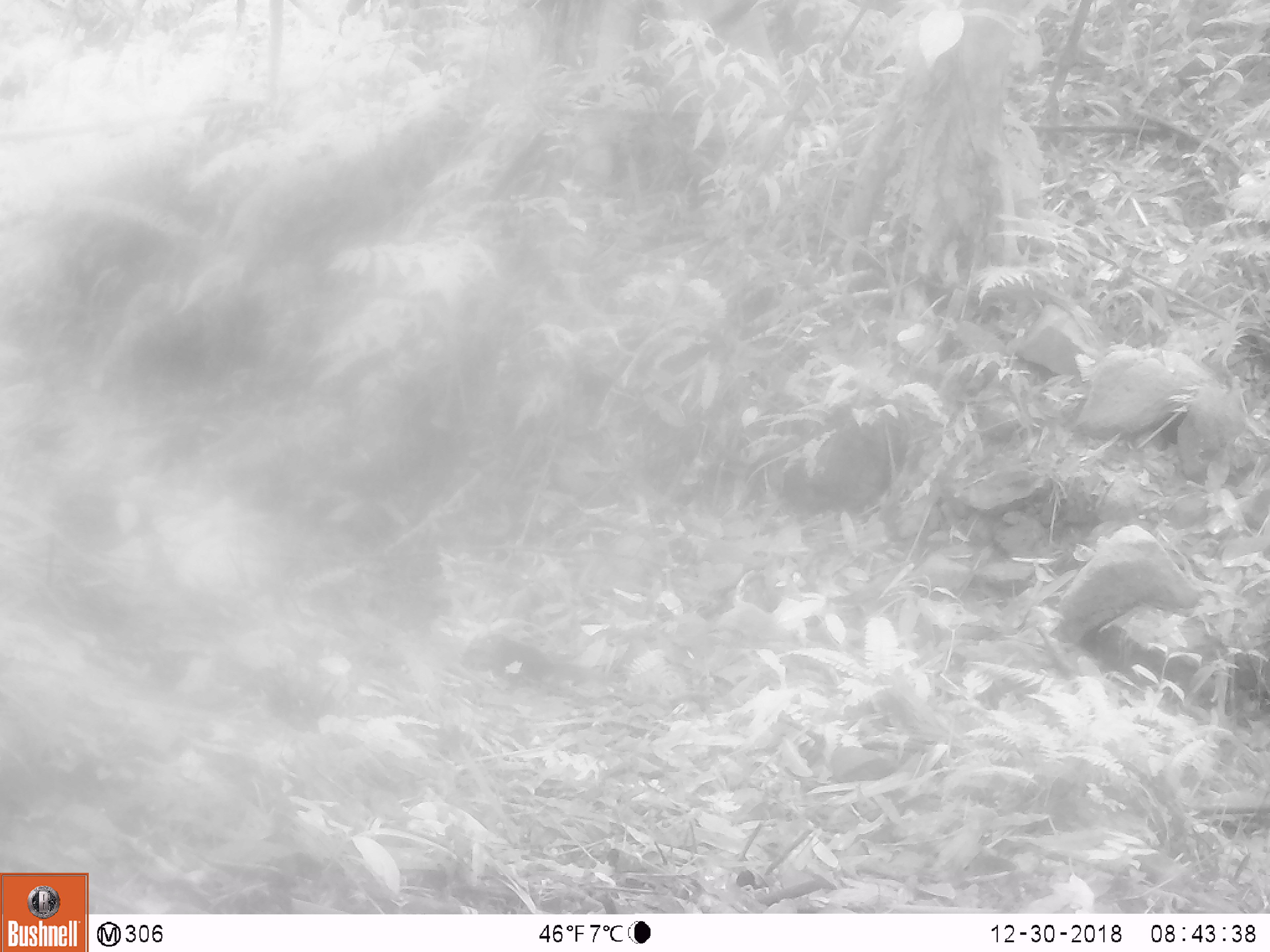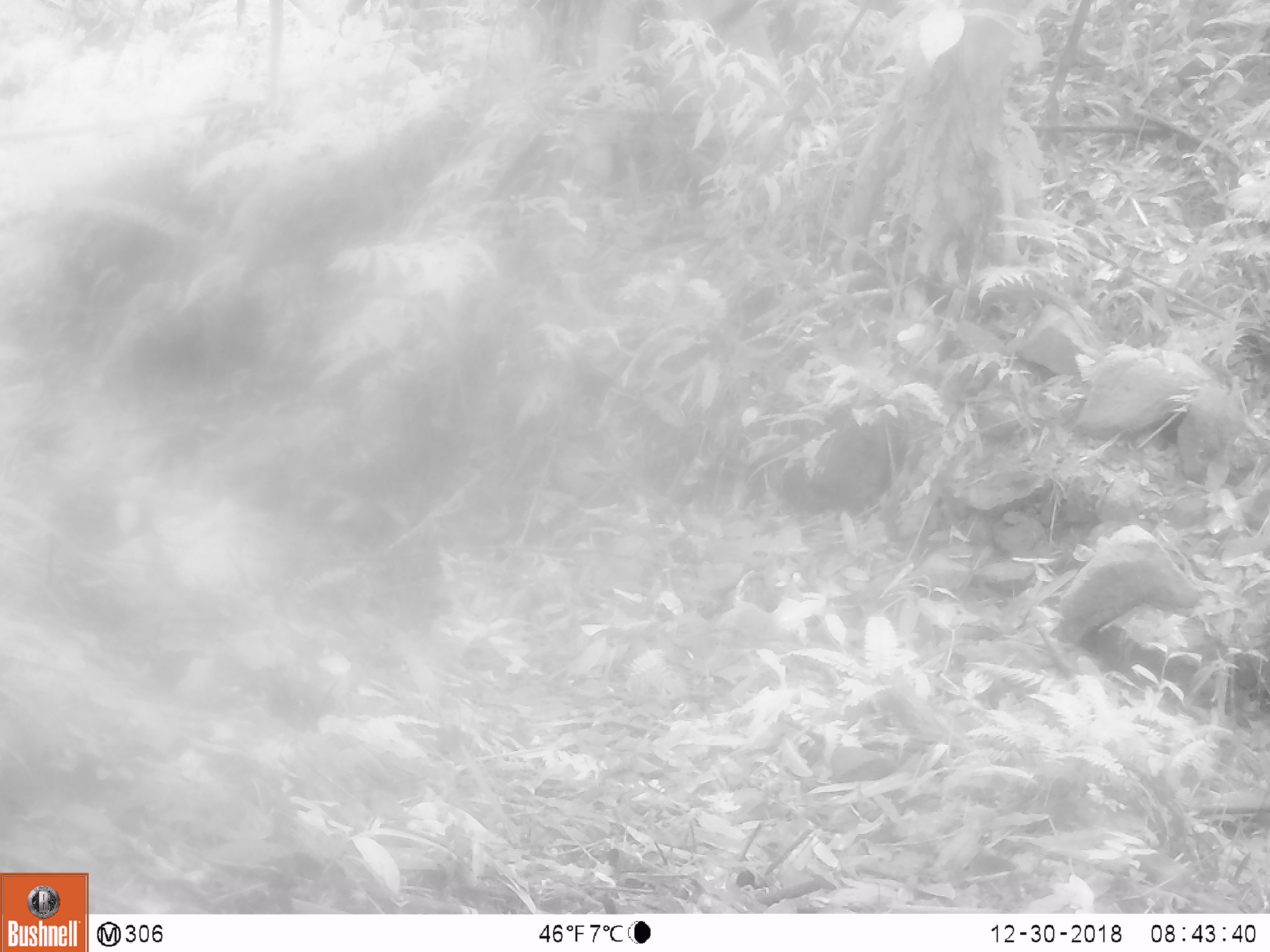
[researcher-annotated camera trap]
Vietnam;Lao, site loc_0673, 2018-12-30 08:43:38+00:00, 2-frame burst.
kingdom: Animalia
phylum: Chordata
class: Mammalia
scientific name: Mammalia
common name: mammal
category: unidentified small mammal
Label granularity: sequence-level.